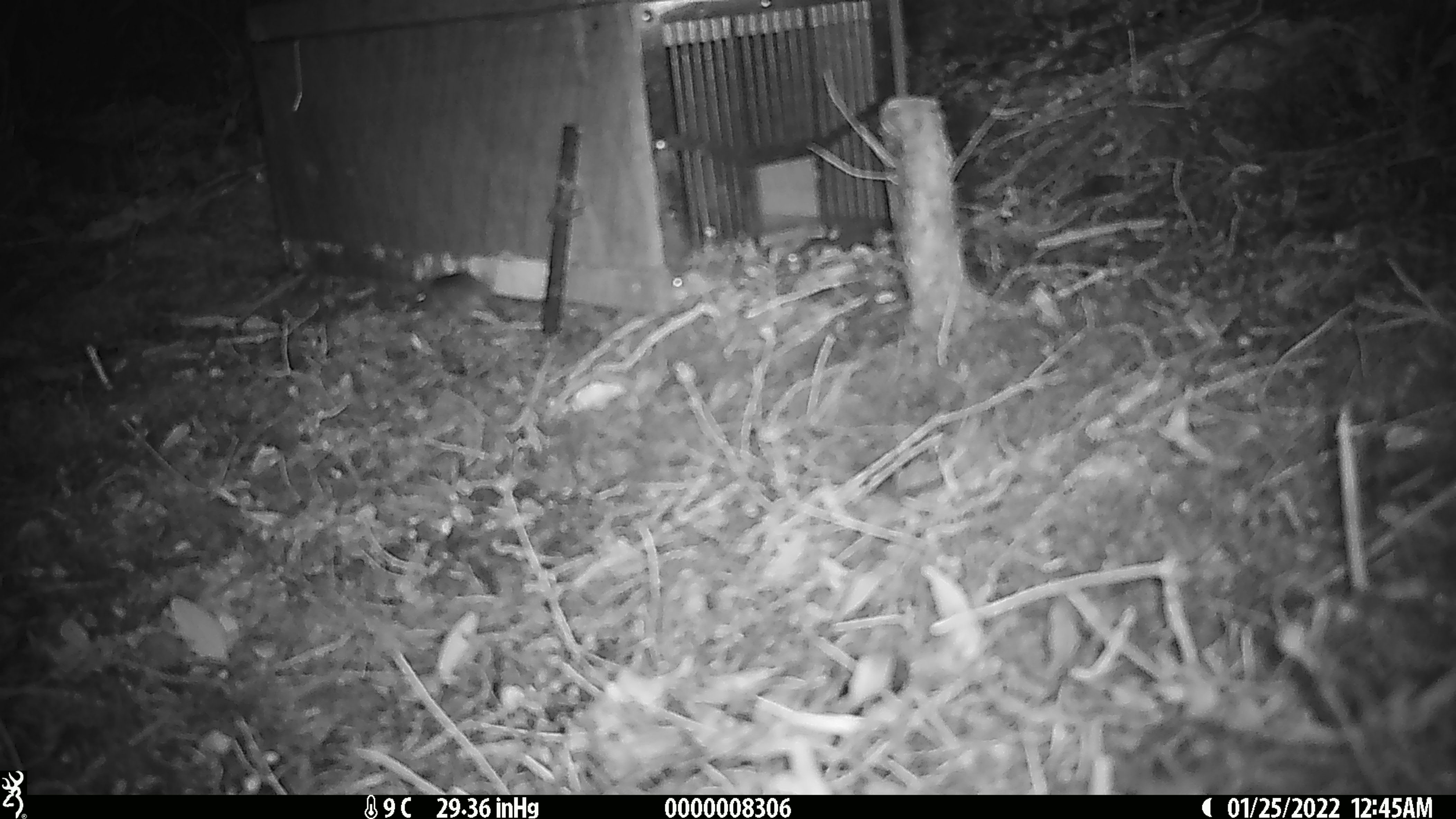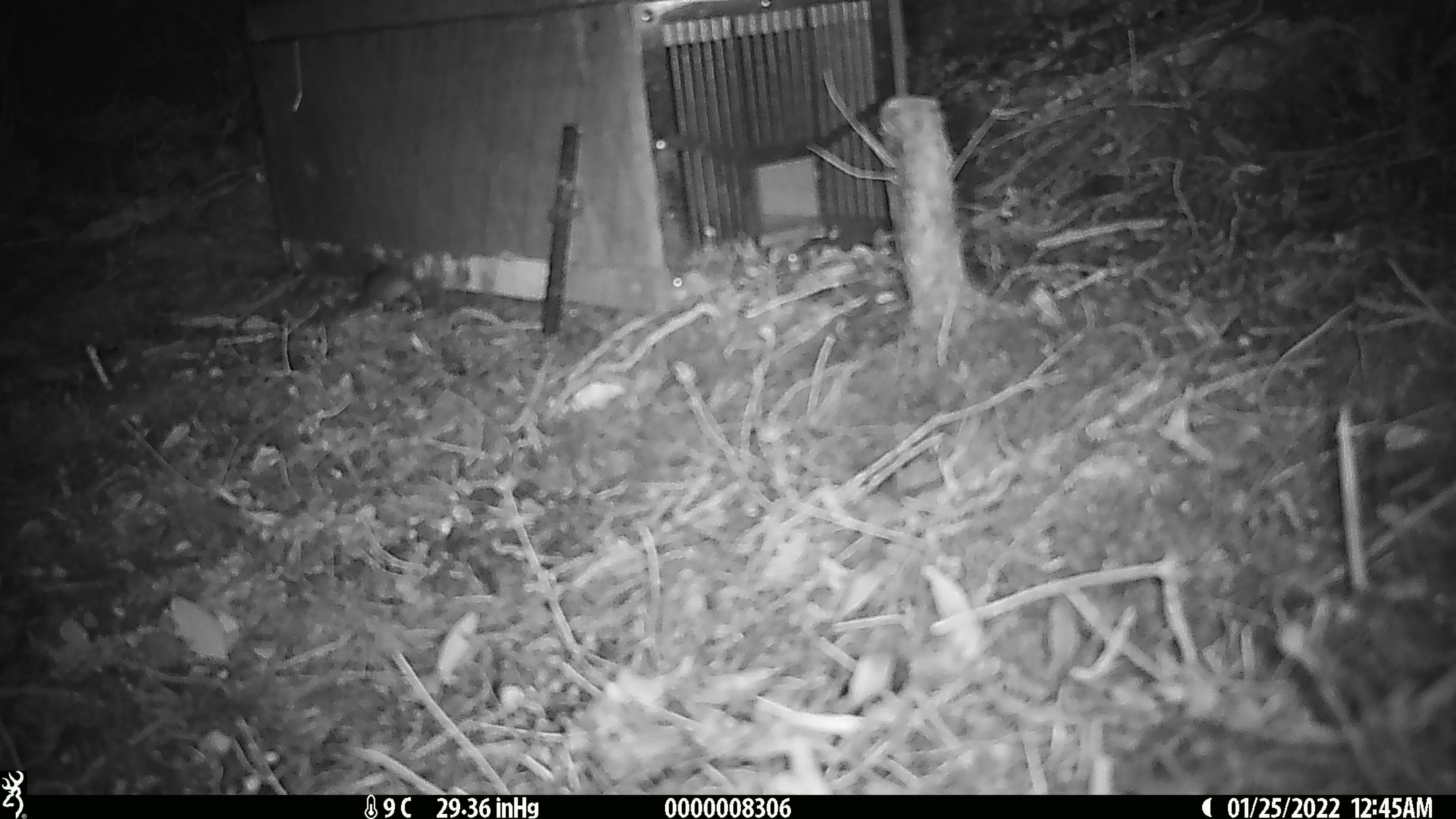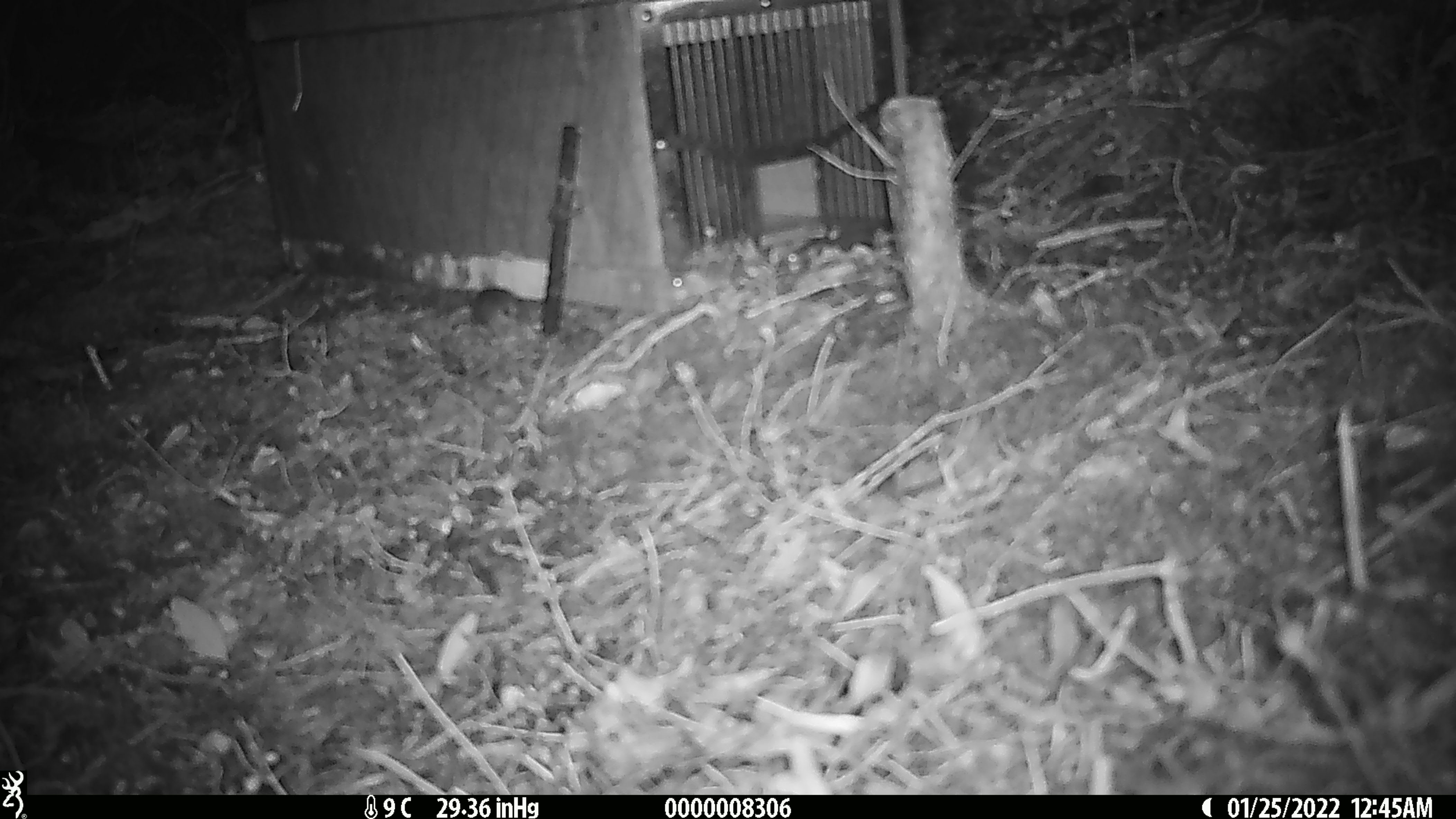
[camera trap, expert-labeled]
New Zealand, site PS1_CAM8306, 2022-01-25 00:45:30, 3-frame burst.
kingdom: Animalia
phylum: Chordata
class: Mammalia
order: Rodentia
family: Muridae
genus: Mus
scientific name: Mus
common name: mouse